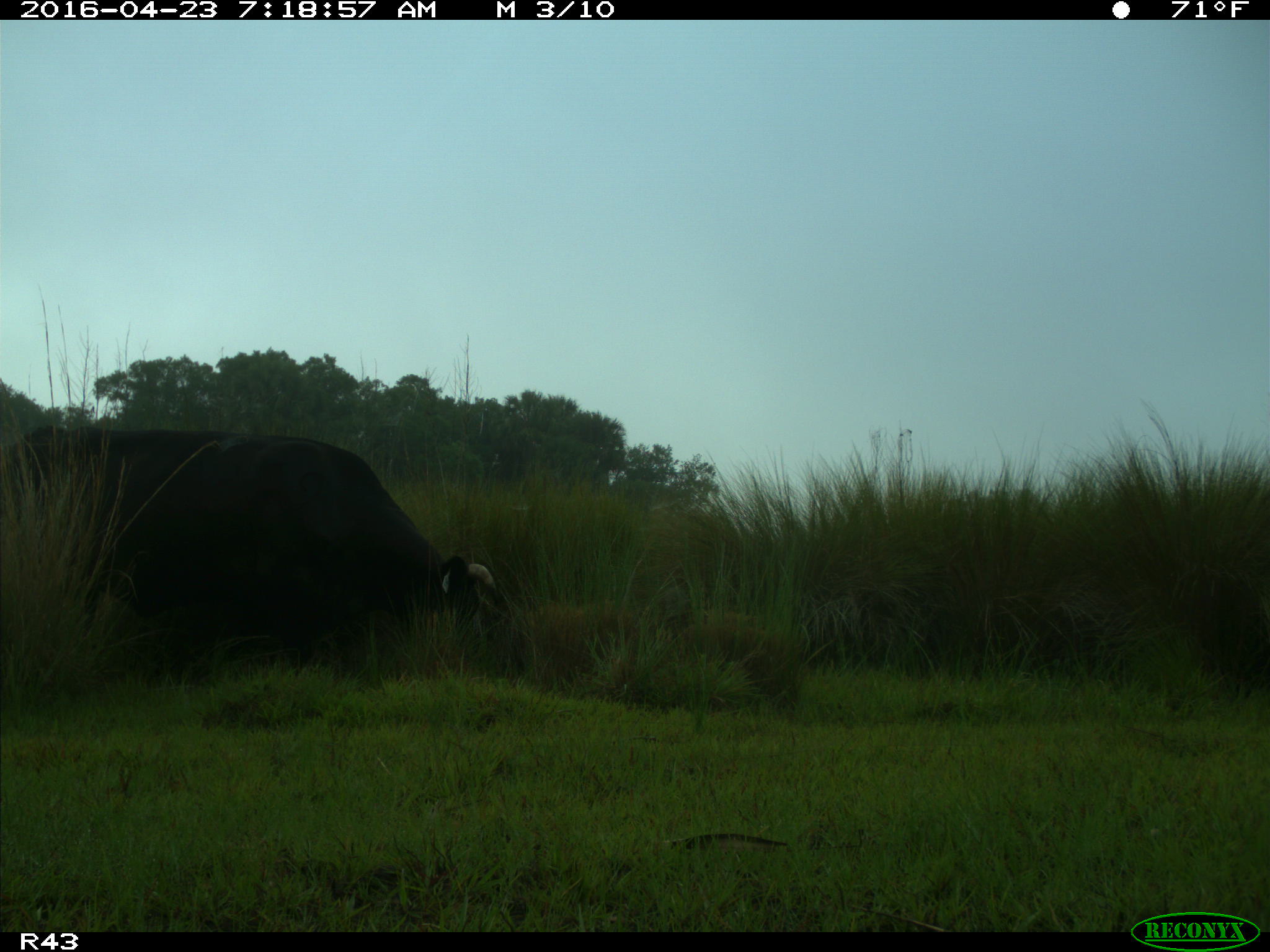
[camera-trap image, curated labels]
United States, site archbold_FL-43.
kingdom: Animalia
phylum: Chordata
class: Mammalia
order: Artiodactyla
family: Bovidae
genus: Bos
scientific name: Bos taurus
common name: domestic cow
Bos taurus (domestic cow).